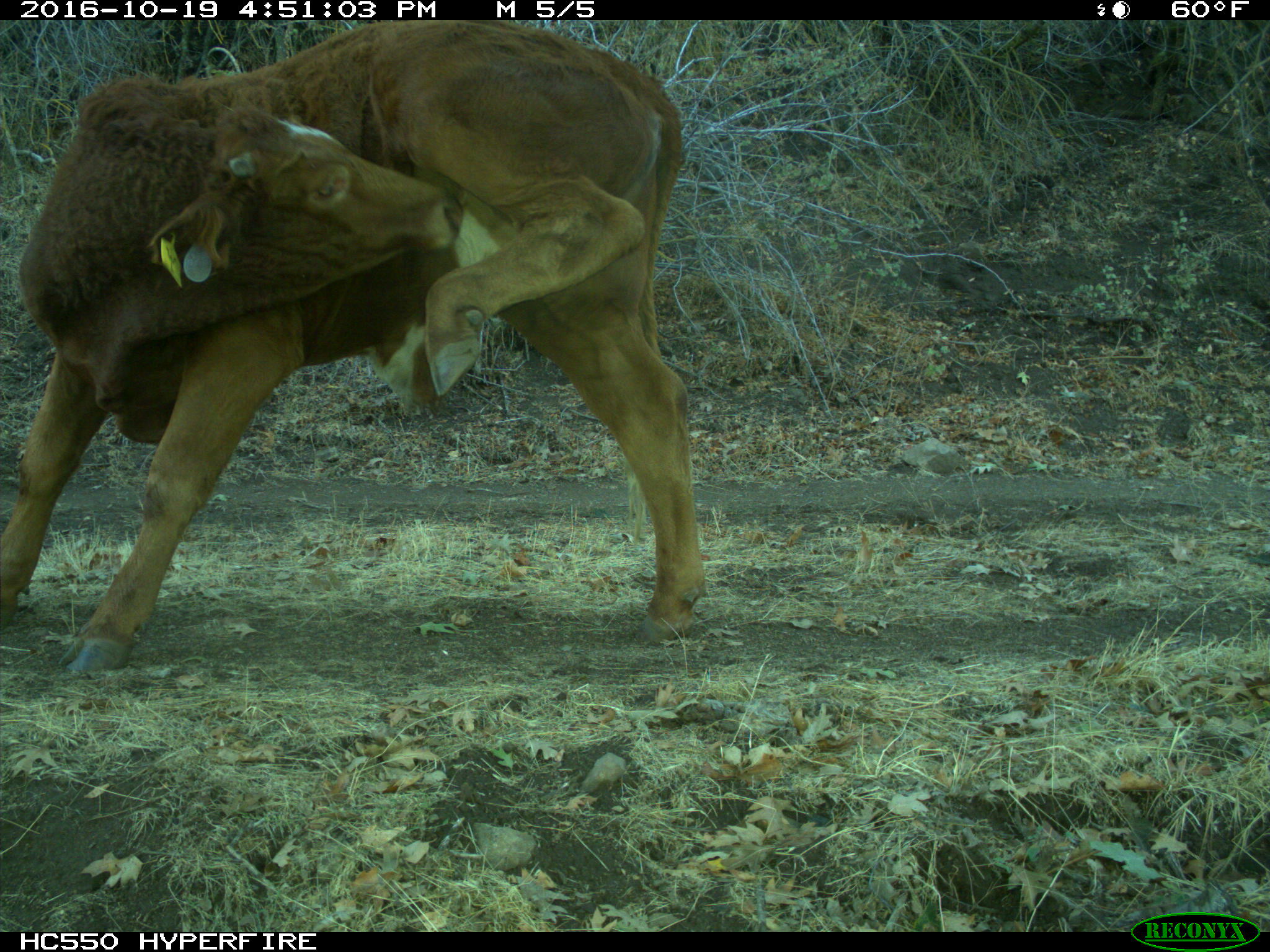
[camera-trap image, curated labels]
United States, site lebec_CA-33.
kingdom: Animalia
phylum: Chordata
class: Mammalia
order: Artiodactyla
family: Bovidae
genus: Bos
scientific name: Bos taurus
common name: domestic cow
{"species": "Bos taurus (domestic cow)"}